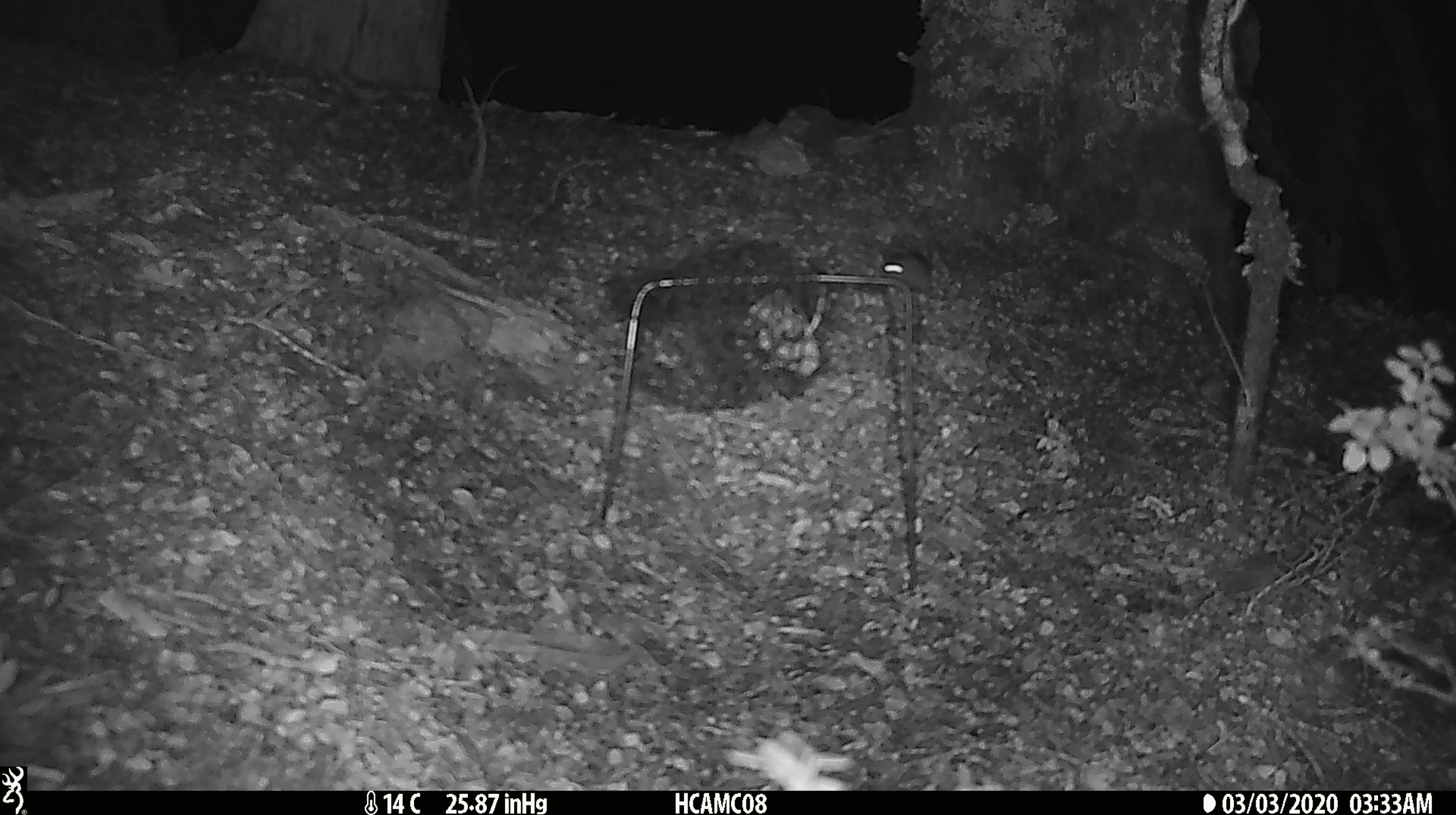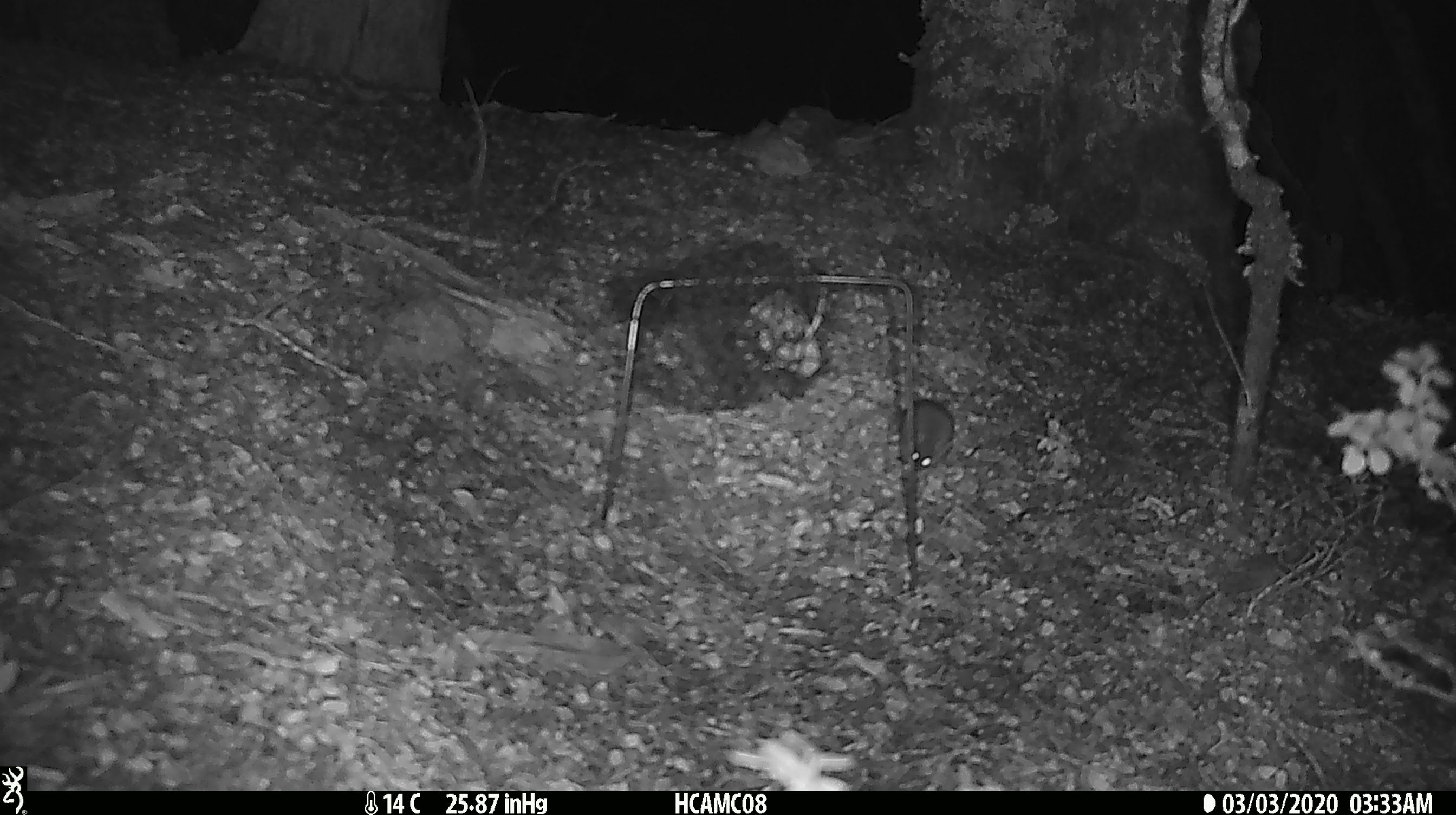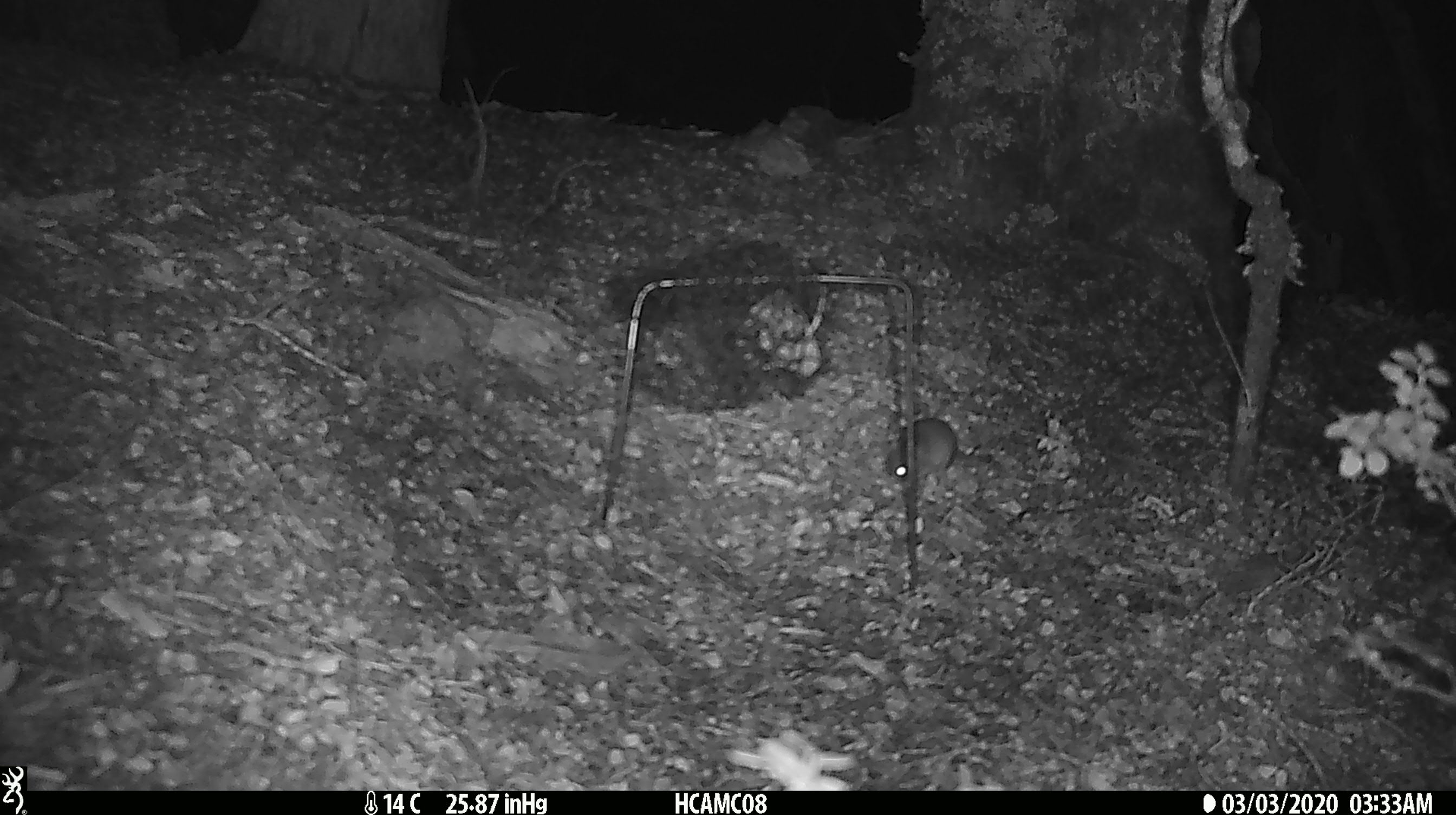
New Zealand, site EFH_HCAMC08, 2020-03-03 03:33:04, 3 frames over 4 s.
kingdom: Animalia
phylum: Chordata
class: Mammalia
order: Rodentia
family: Muridae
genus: Mus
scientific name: Mus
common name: mouse